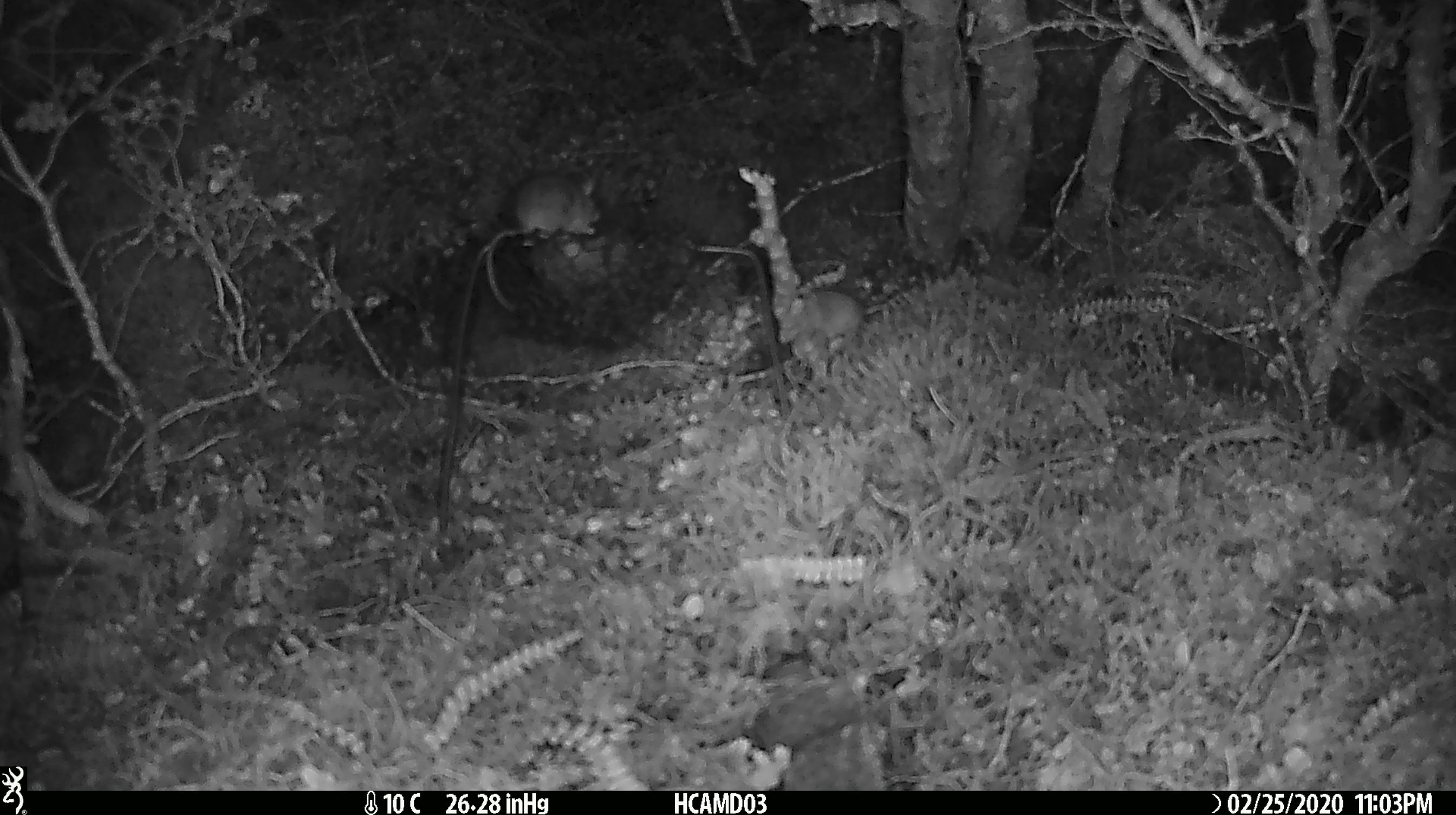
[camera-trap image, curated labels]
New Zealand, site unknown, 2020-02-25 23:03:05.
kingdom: Animalia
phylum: Chordata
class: Mammalia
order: Rodentia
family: Muridae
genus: Mus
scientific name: Mus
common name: mouse